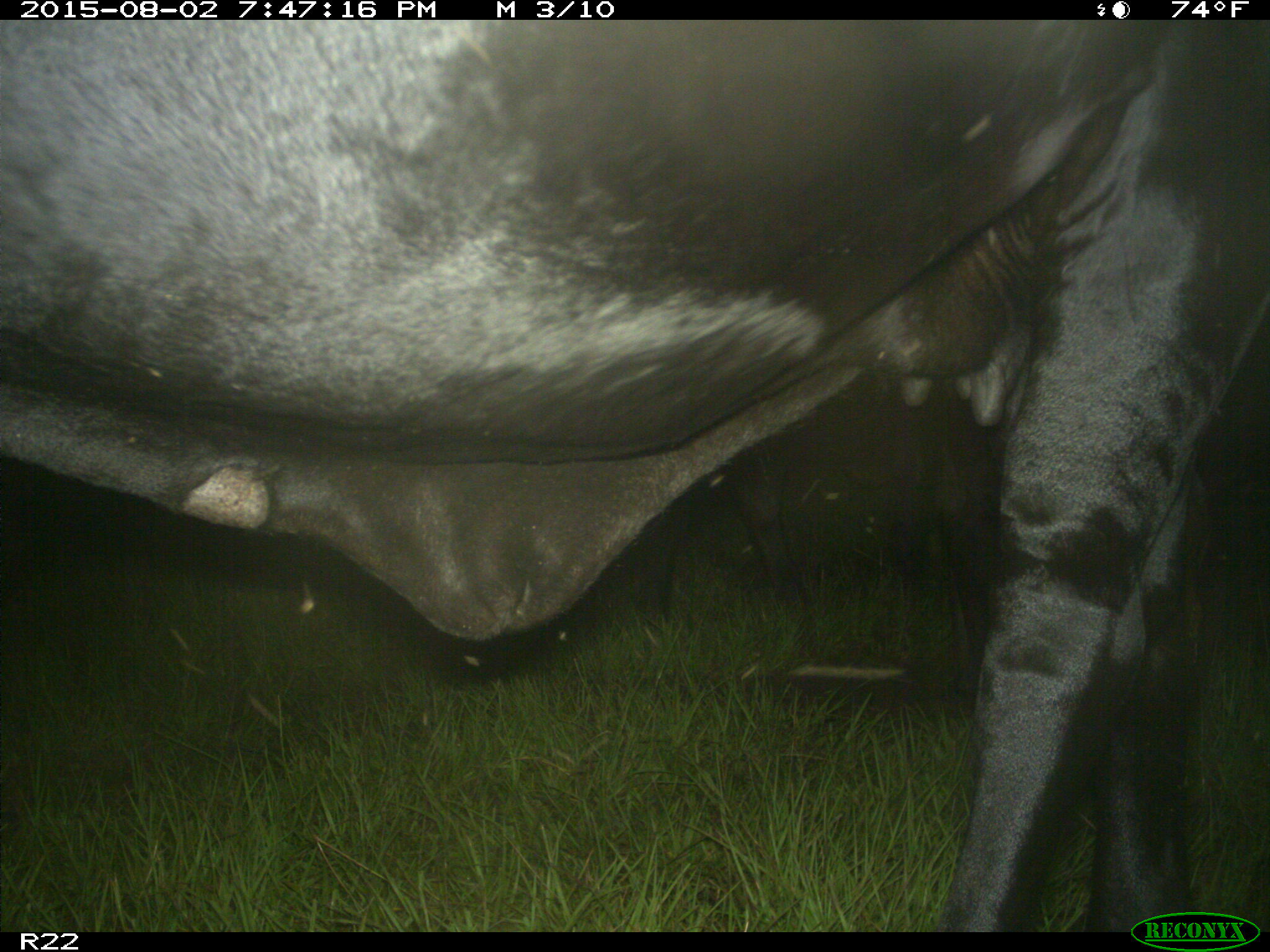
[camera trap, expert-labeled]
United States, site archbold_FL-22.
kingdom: Animalia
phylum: Chordata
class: Mammalia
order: Artiodactyla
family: Bovidae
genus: Bos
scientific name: Bos taurus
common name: domestic cow